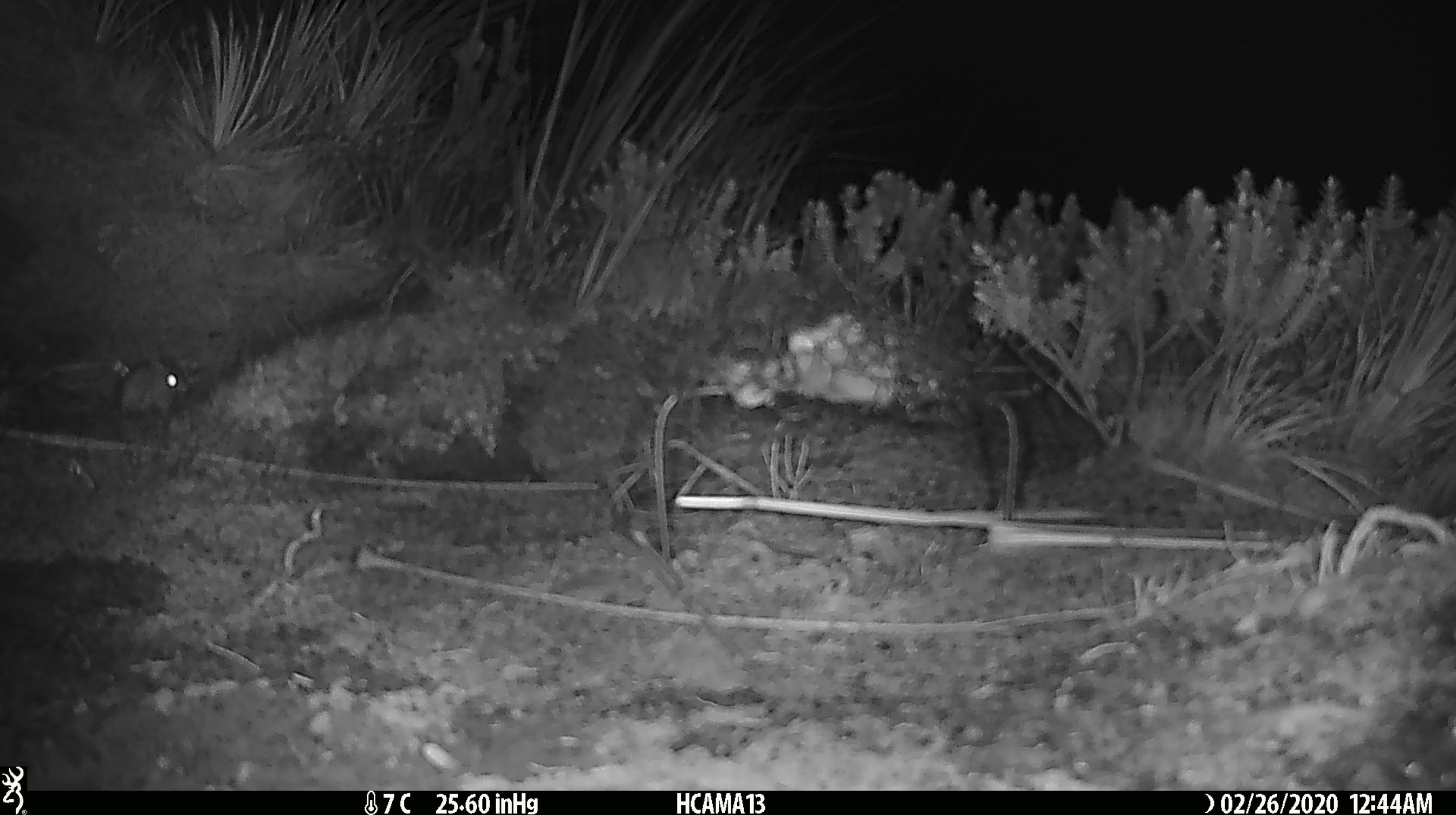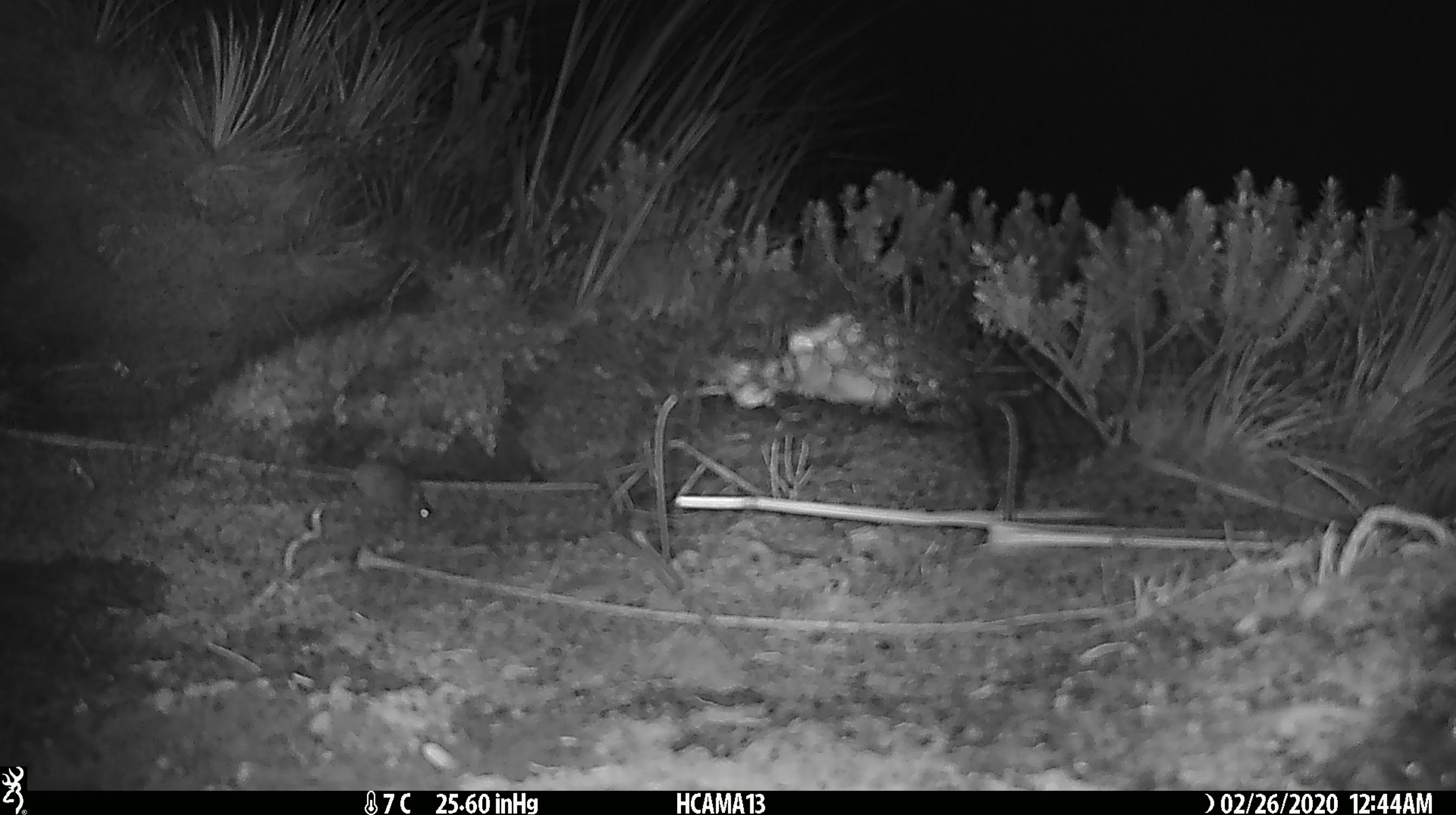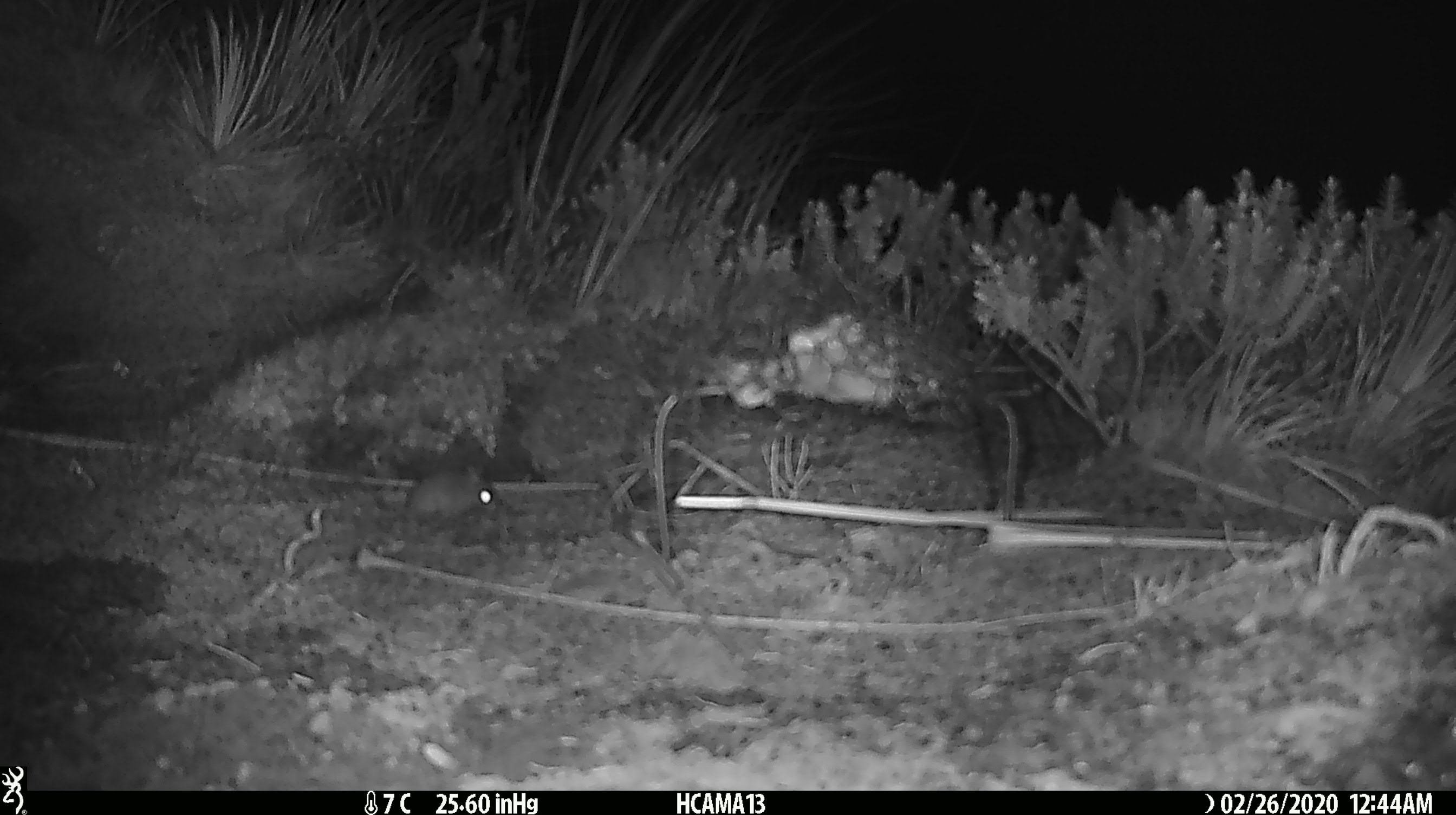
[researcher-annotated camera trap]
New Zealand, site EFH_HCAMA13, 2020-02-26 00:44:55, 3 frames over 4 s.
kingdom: Animalia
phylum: Chordata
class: Mammalia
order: Rodentia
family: Muridae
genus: Mus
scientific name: Mus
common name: mouse